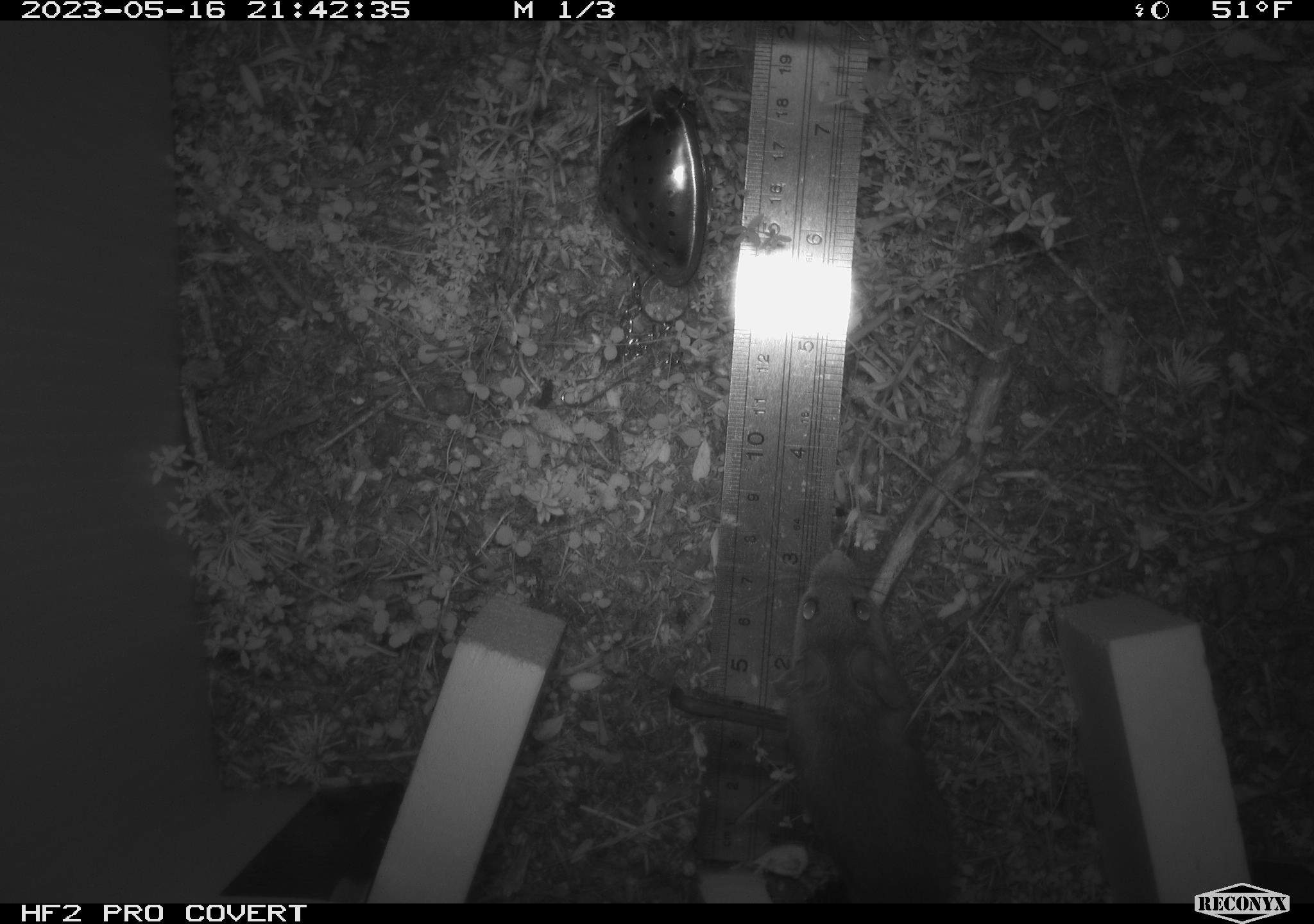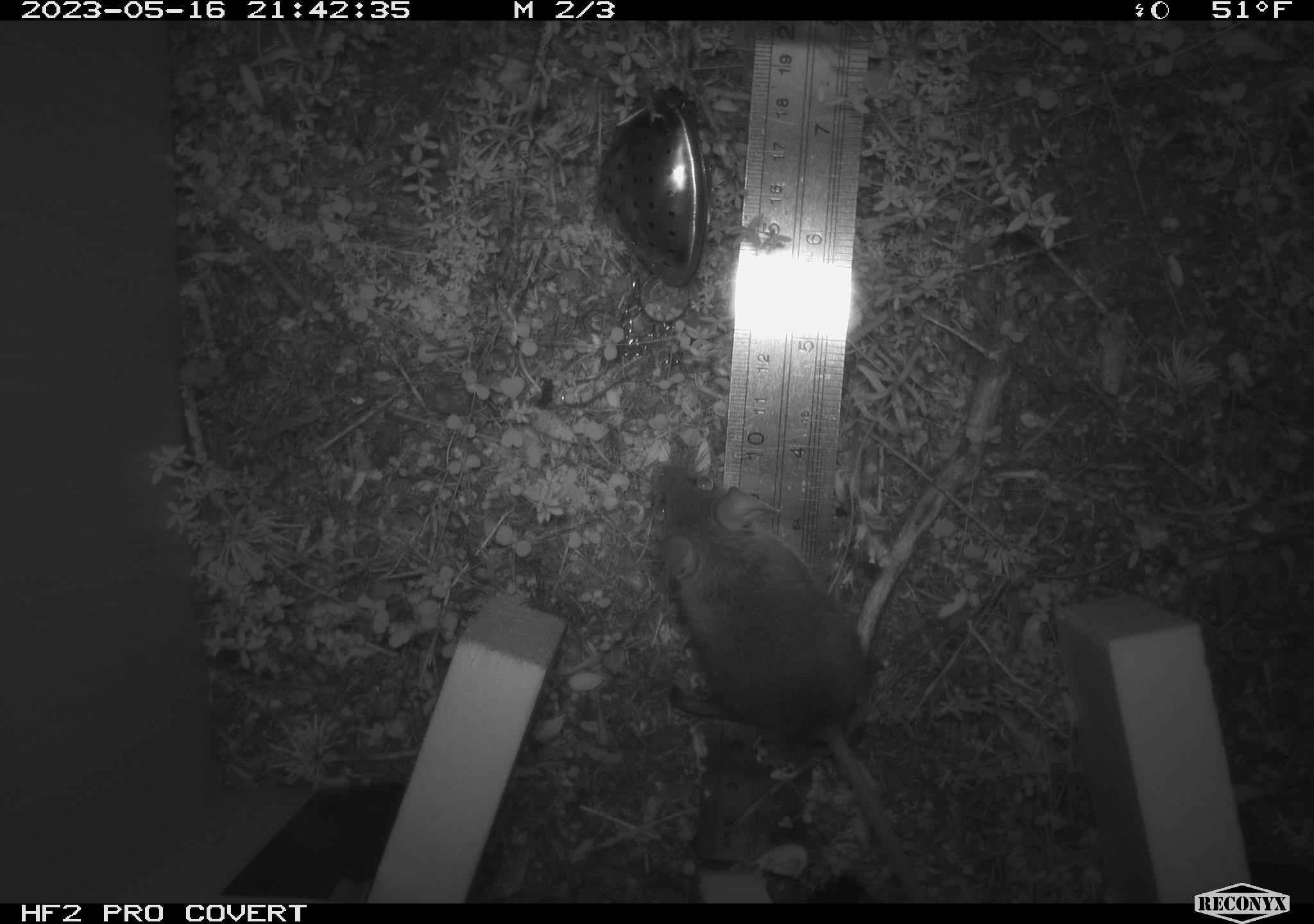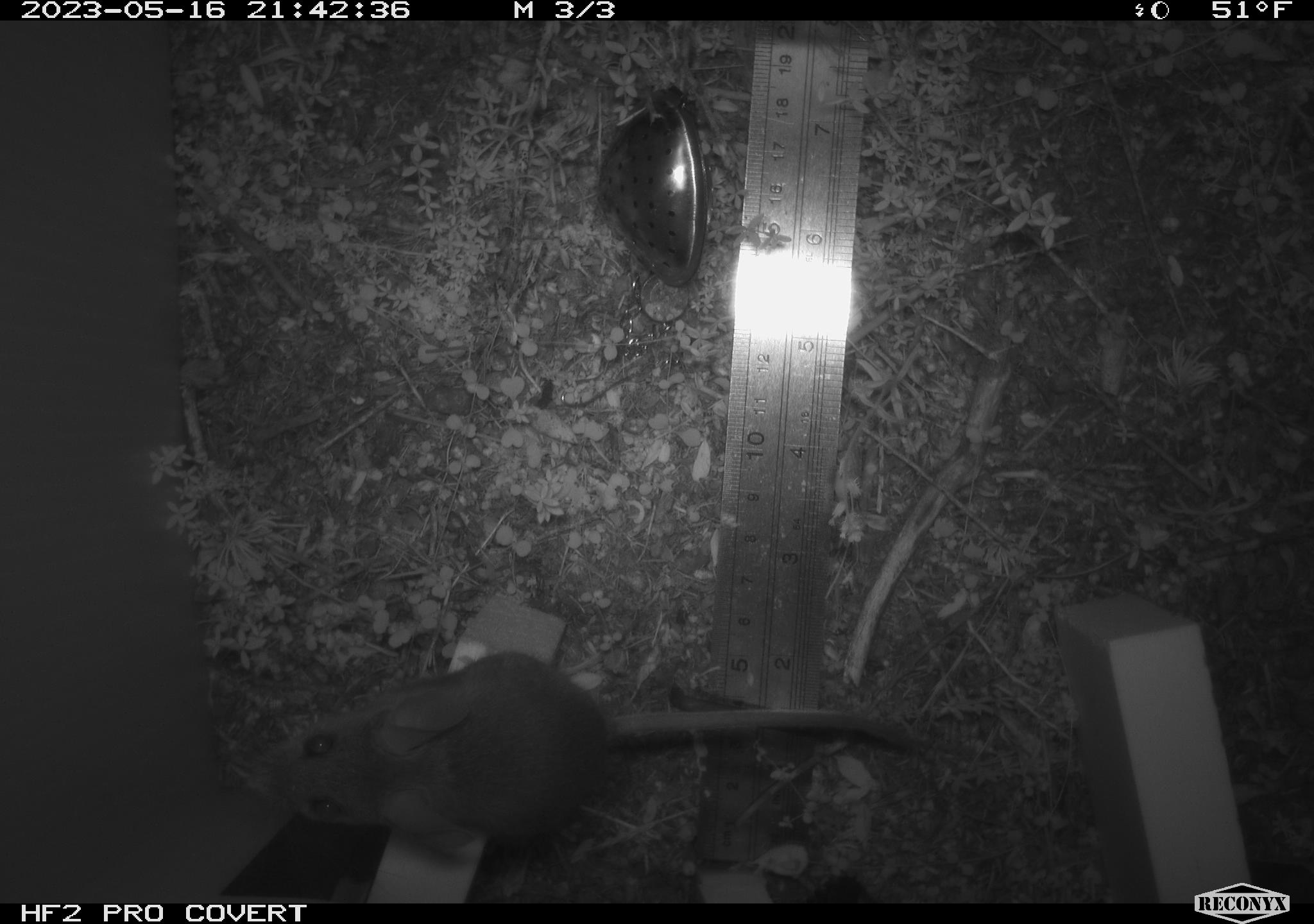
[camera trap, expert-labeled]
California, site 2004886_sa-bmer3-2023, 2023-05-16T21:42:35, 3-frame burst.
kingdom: Animalia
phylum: Chordata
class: Mammalia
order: Rodentia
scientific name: Rodentia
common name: mouse species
Mouse species (Rodentia).